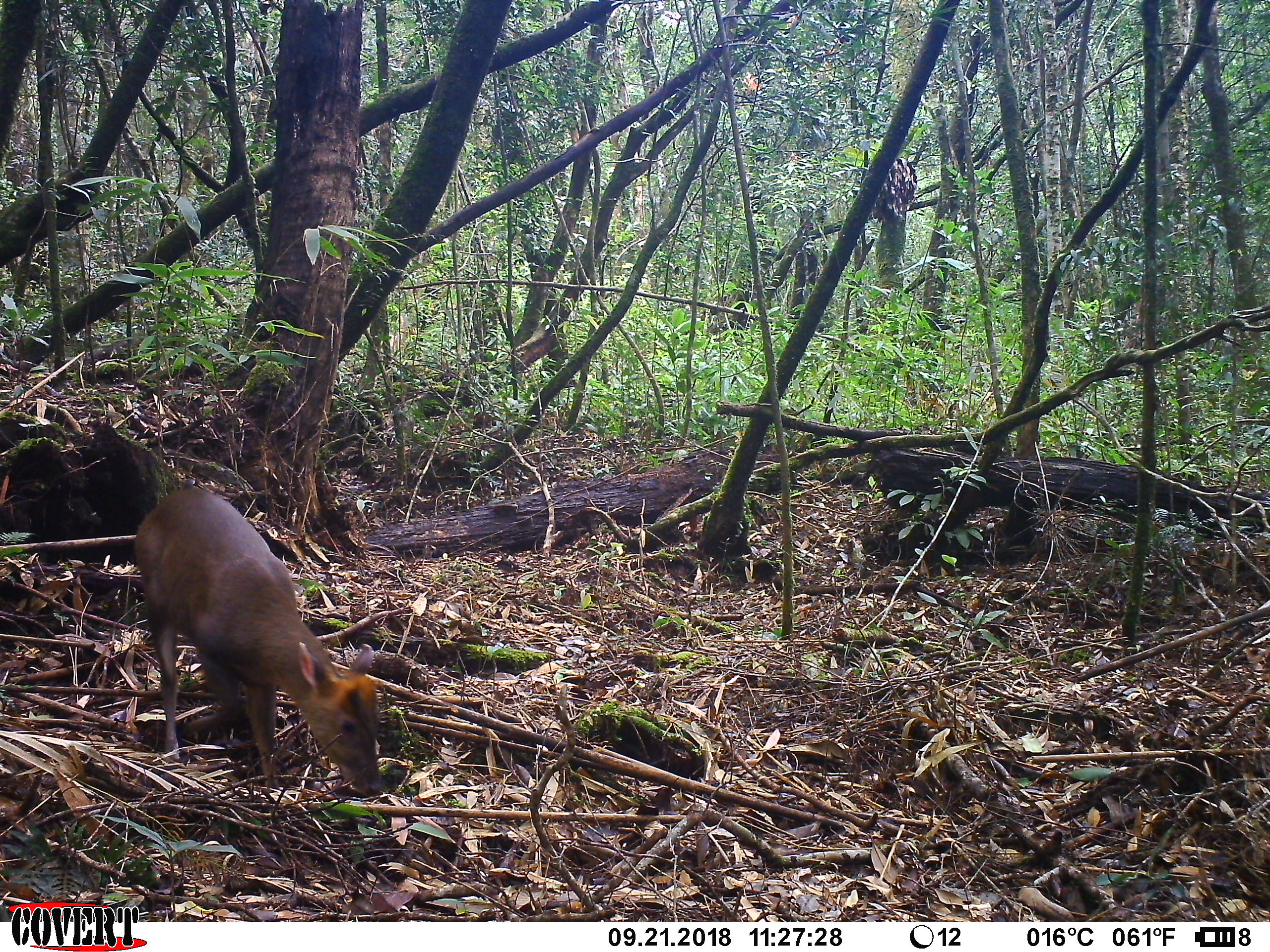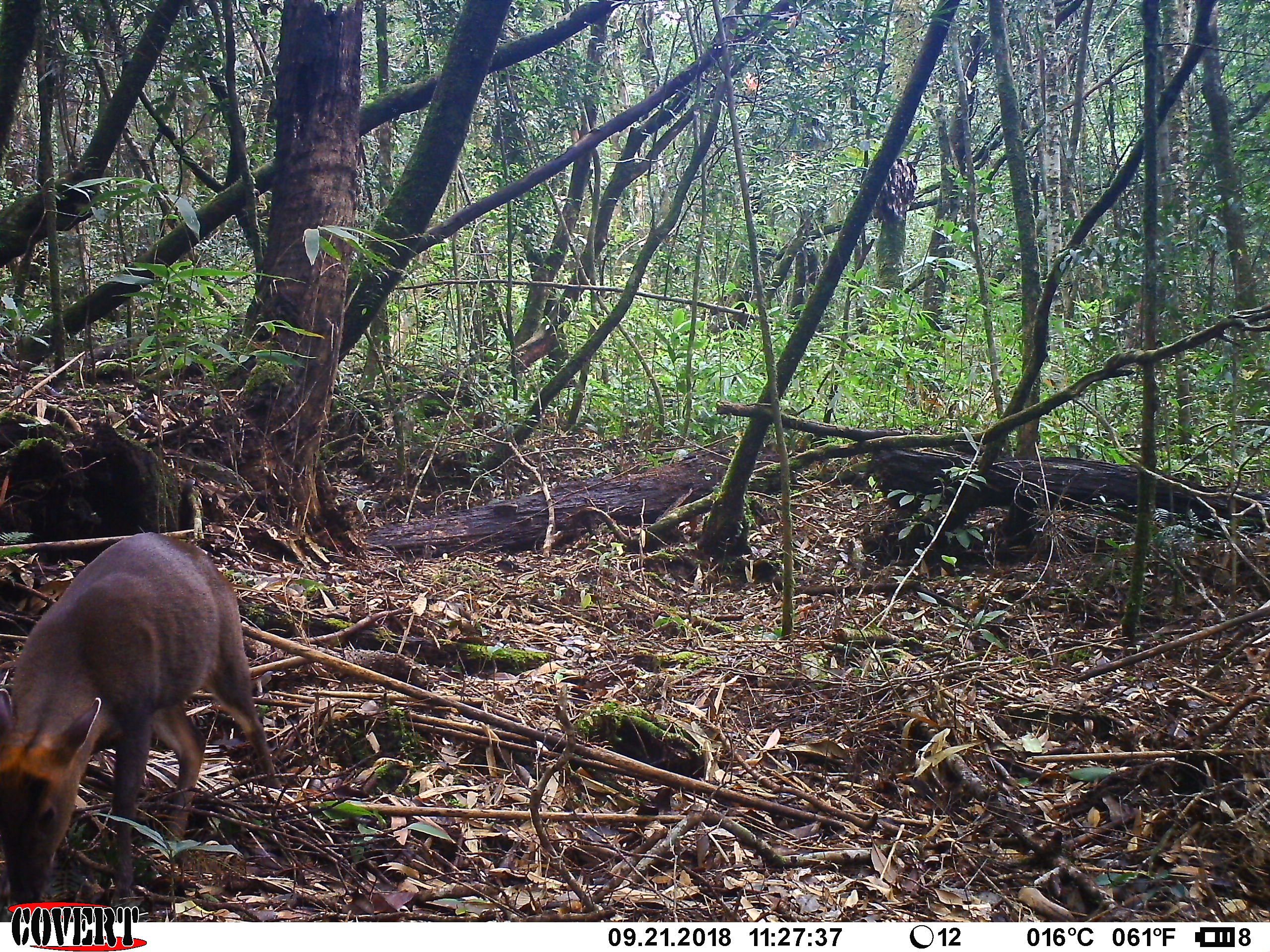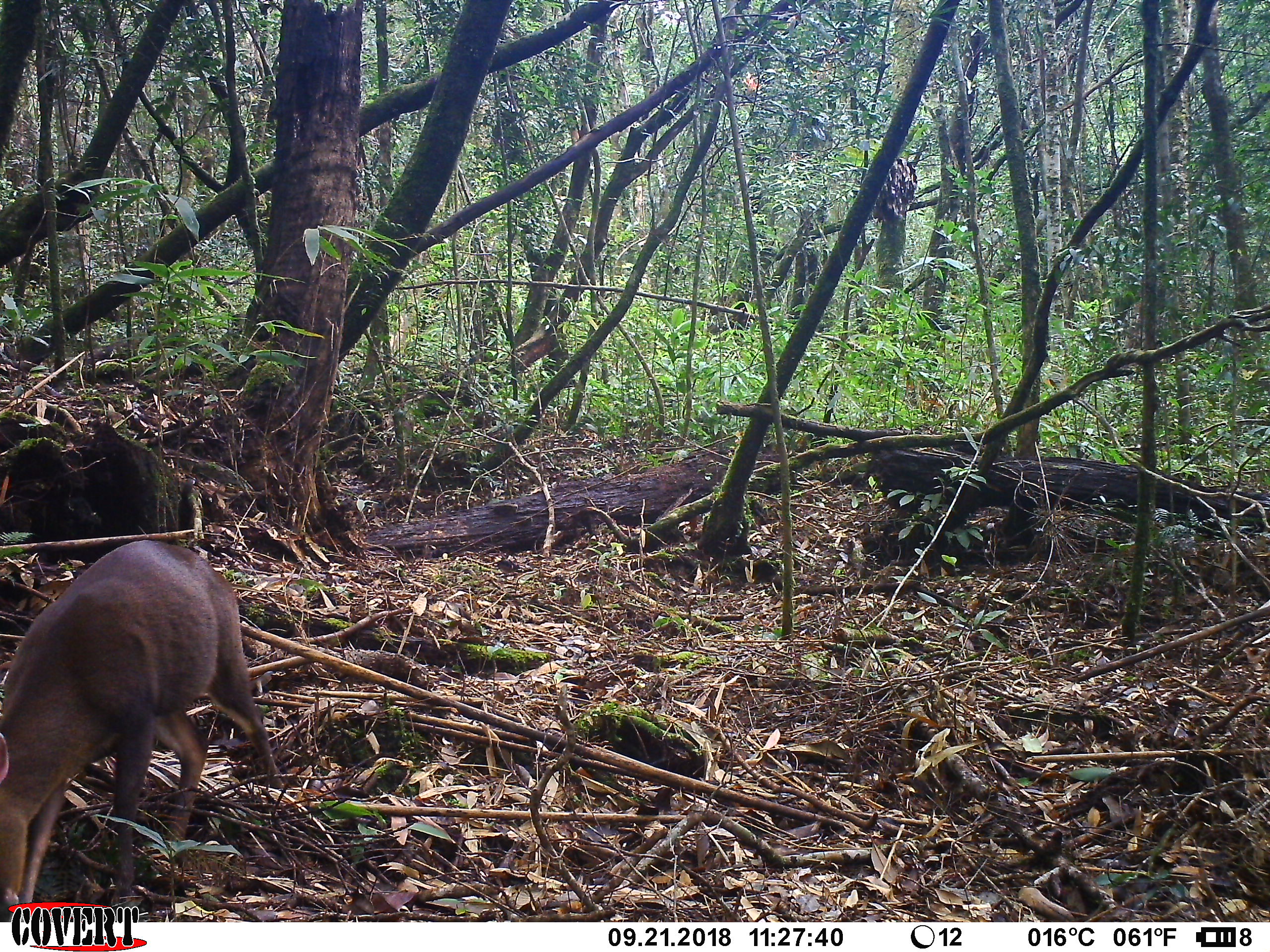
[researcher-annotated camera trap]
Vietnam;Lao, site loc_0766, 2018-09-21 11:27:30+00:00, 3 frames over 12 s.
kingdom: Animalia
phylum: Chordata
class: Mammalia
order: Artiodactyla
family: Cervidae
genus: Muntiacus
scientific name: Muntiacus rooseveltorum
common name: roosevelt's muntjac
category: roosevelts muntjac group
Roosevelts muntjac group (roosevelt's muntjac) (Muntiacus rooseveltorum). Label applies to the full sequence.